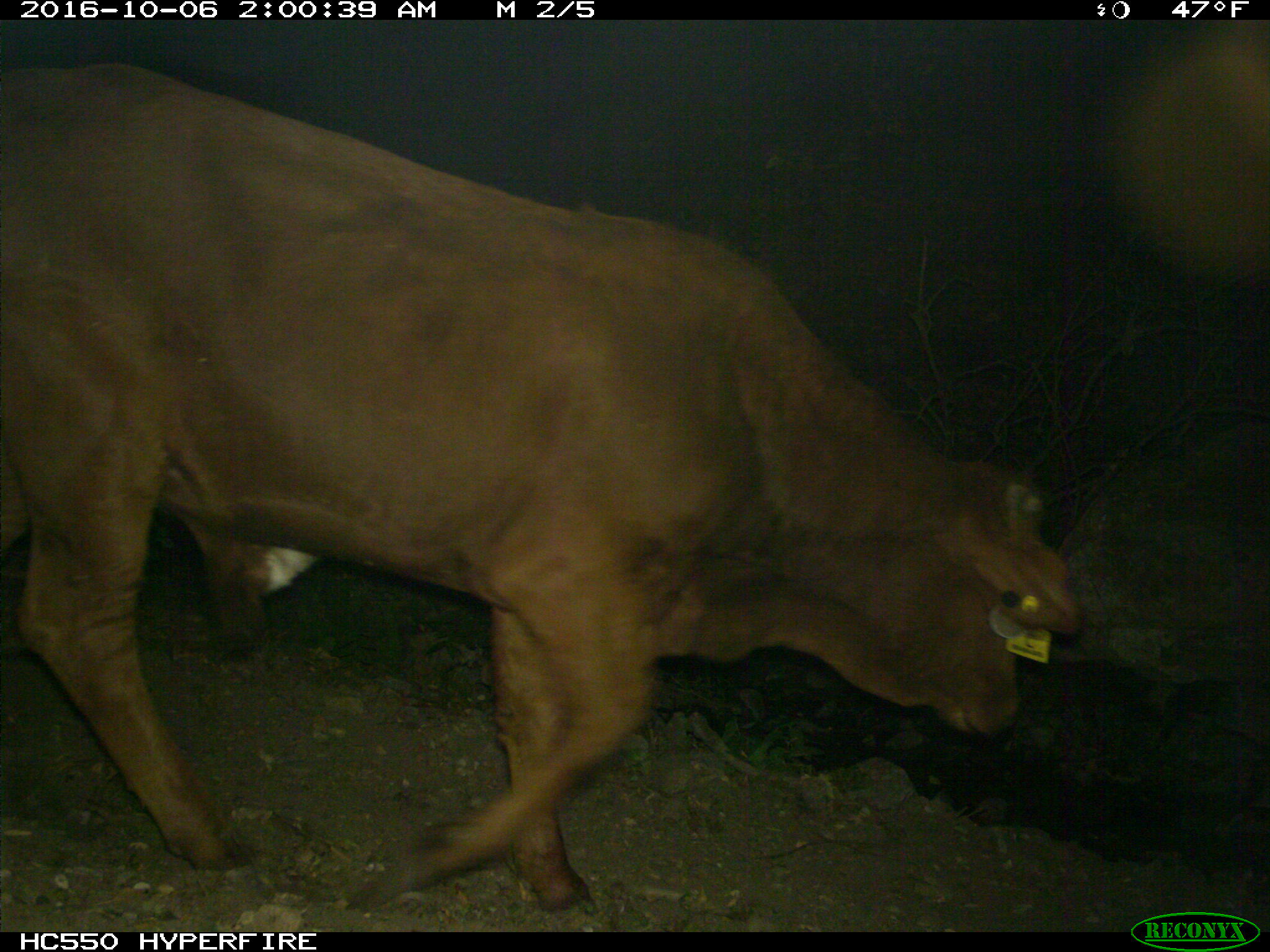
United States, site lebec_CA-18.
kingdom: Animalia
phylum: Chordata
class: Mammalia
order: Artiodactyla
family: Bovidae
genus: Bos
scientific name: Bos taurus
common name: domestic cow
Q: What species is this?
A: Bos taurus (domestic cow).